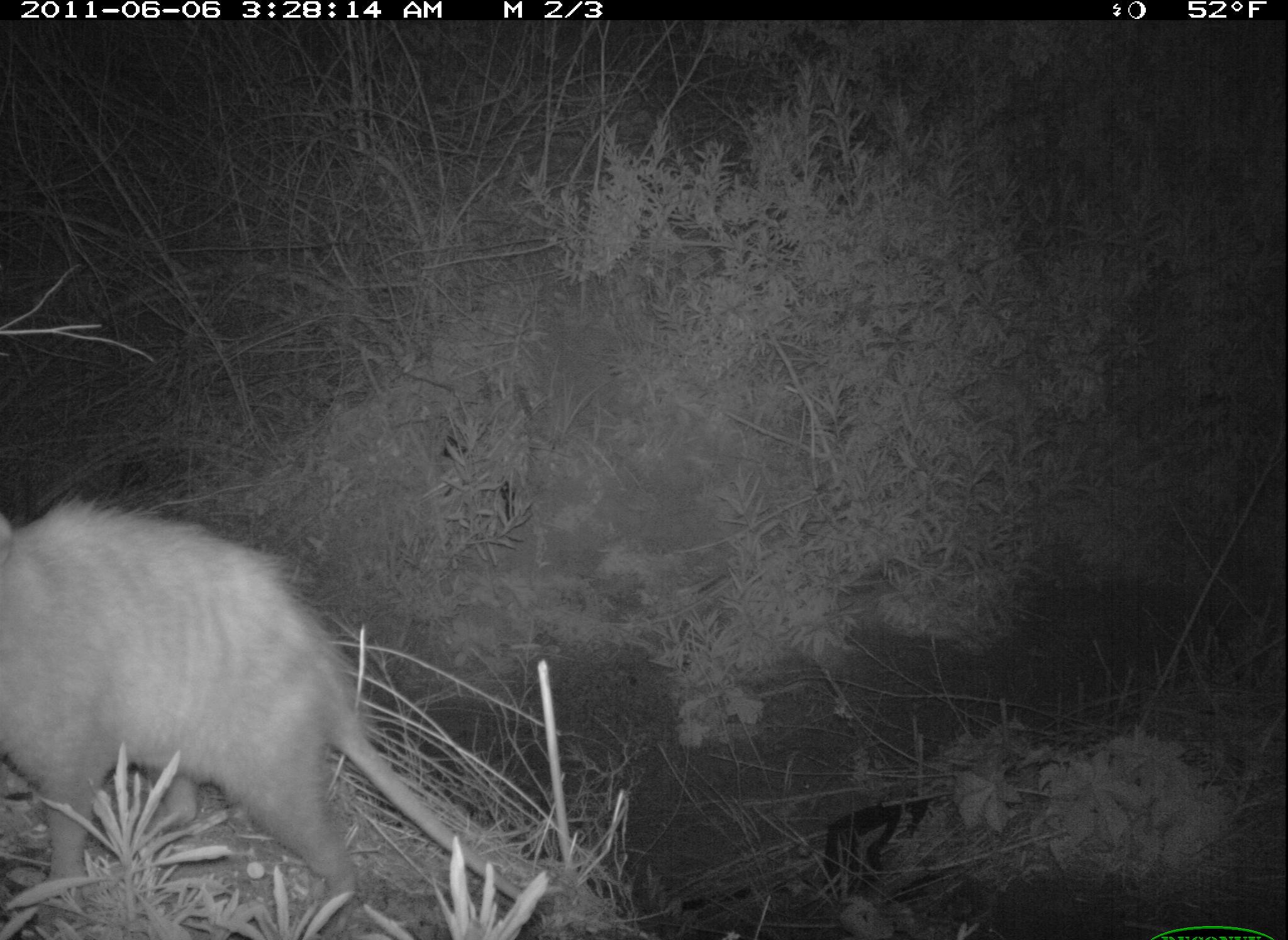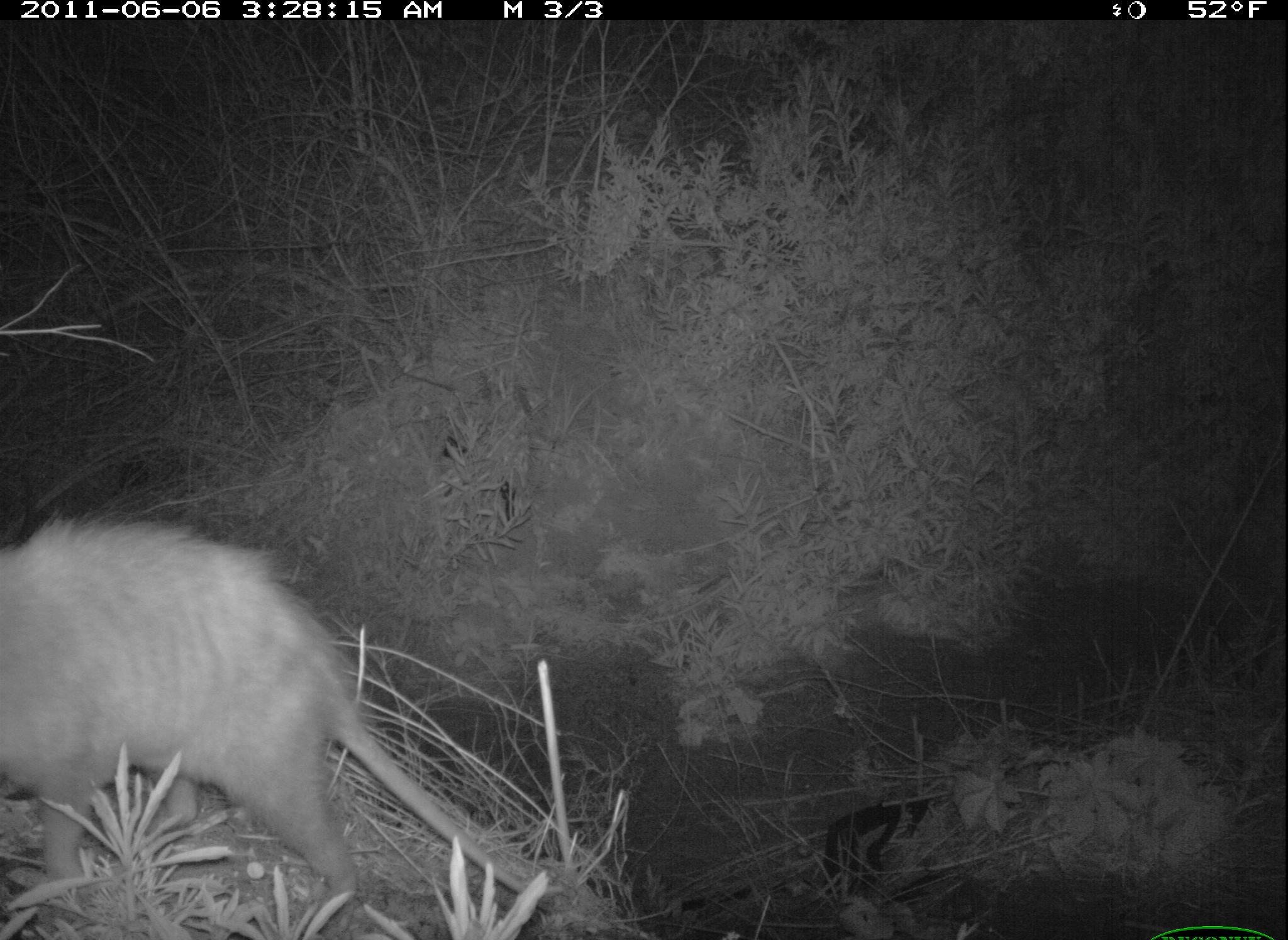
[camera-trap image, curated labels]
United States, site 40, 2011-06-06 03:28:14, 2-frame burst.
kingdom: Animalia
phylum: Chordata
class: Mammalia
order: Didelphimorphia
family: Didelphidae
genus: Didelphis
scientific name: Didelphis virginiana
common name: virginia opossum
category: opossum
Opossum (virginia opossum) (Didelphis virginiana).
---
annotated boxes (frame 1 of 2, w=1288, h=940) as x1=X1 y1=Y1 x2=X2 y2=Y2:
opossum: x1=3 y1=491 x2=552 y2=934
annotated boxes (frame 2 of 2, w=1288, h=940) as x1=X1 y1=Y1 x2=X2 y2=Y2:
opossum: x1=2 y1=506 x2=559 y2=936